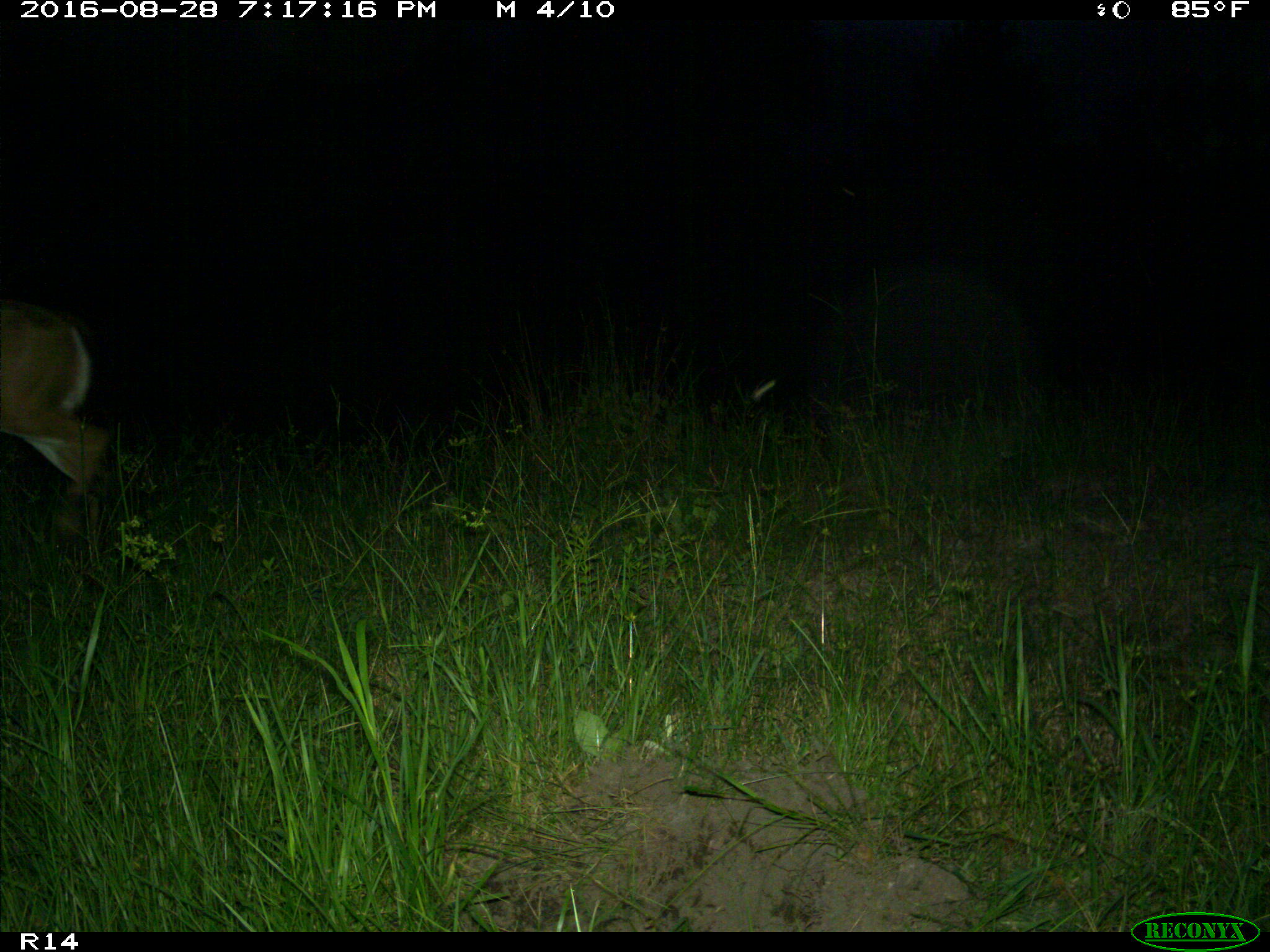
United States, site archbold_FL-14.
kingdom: Animalia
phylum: Chordata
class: Mammalia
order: Artiodactyla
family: Cervidae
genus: Odocoileus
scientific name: Odocoileus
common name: deer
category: unidentified deer